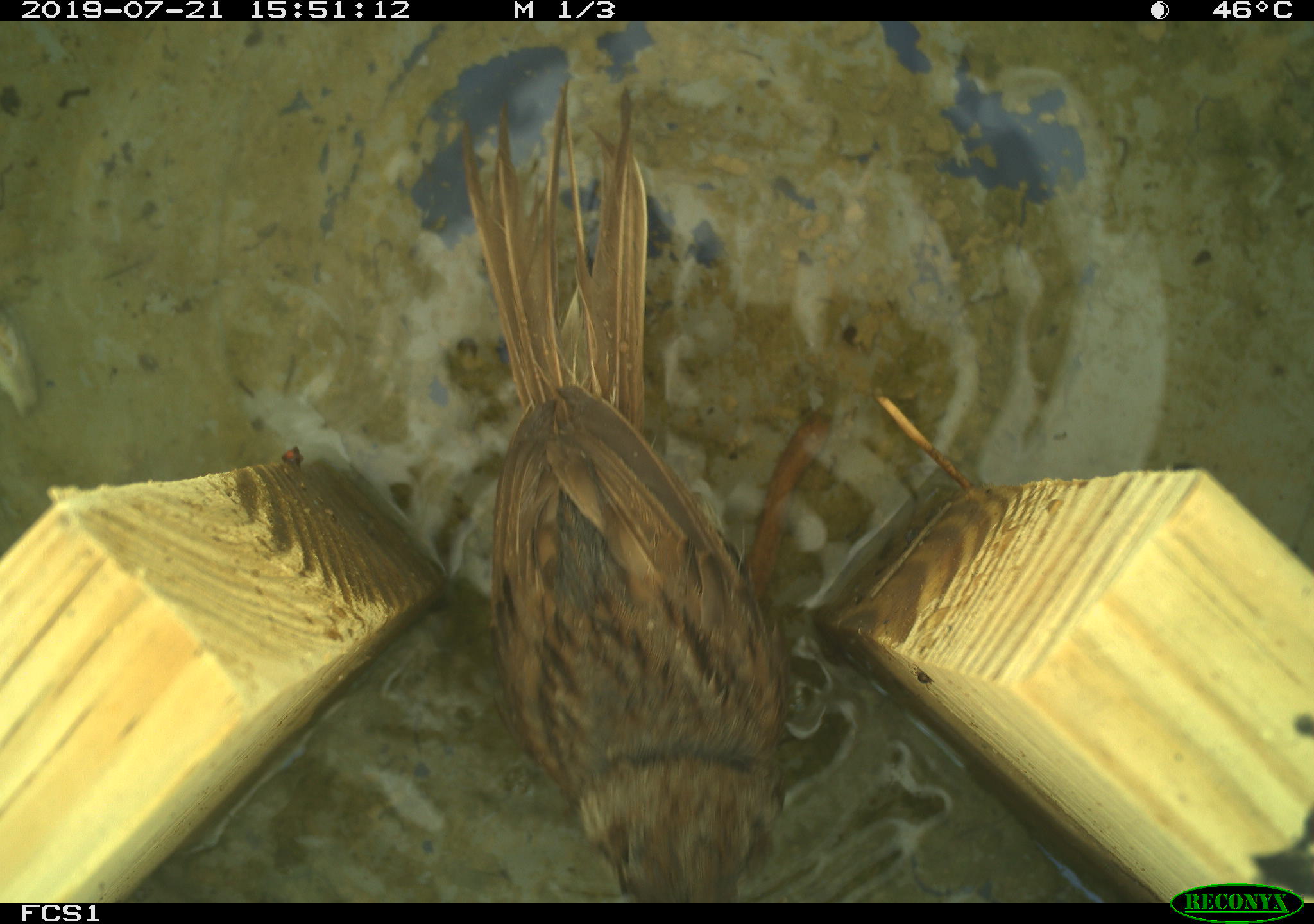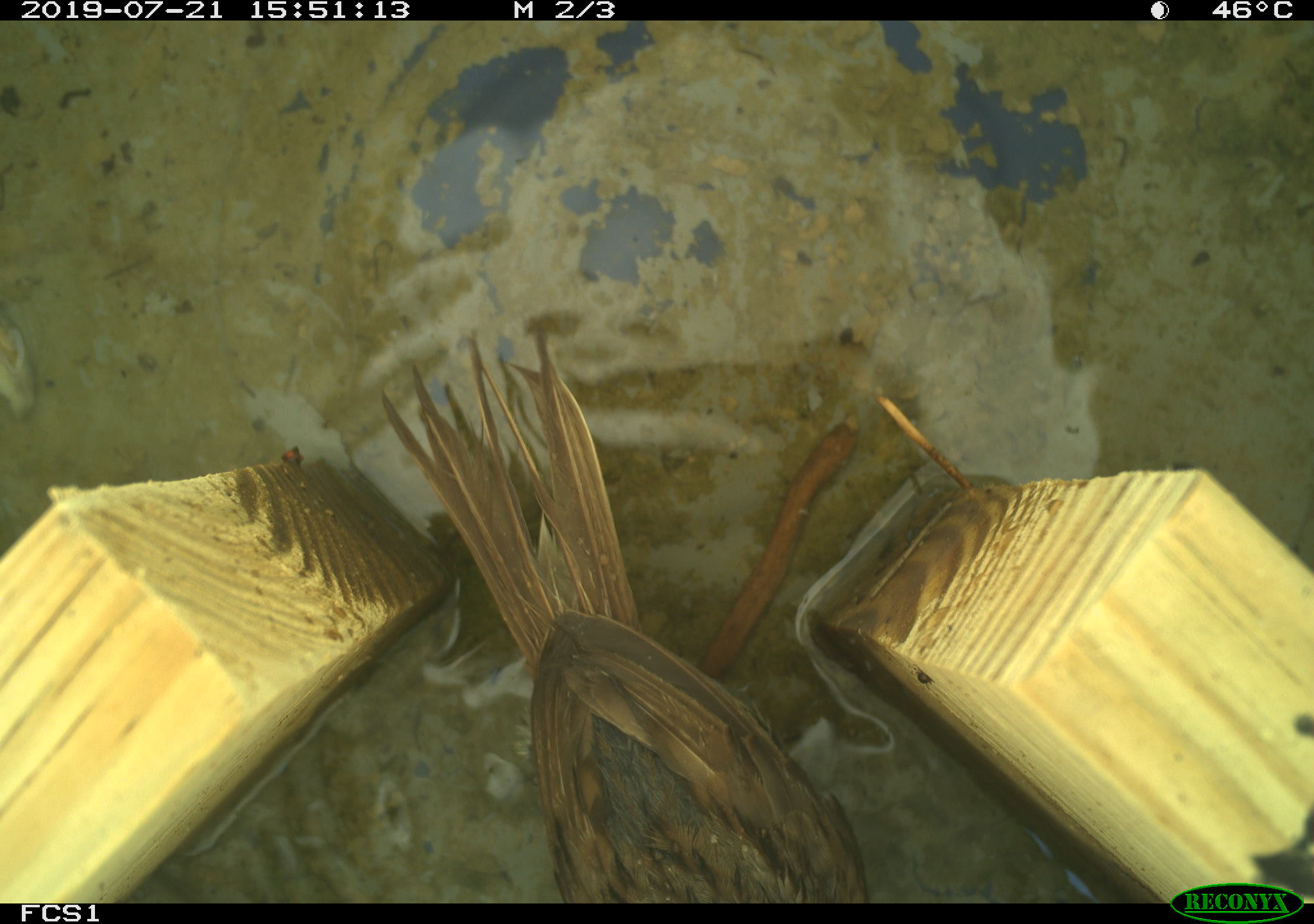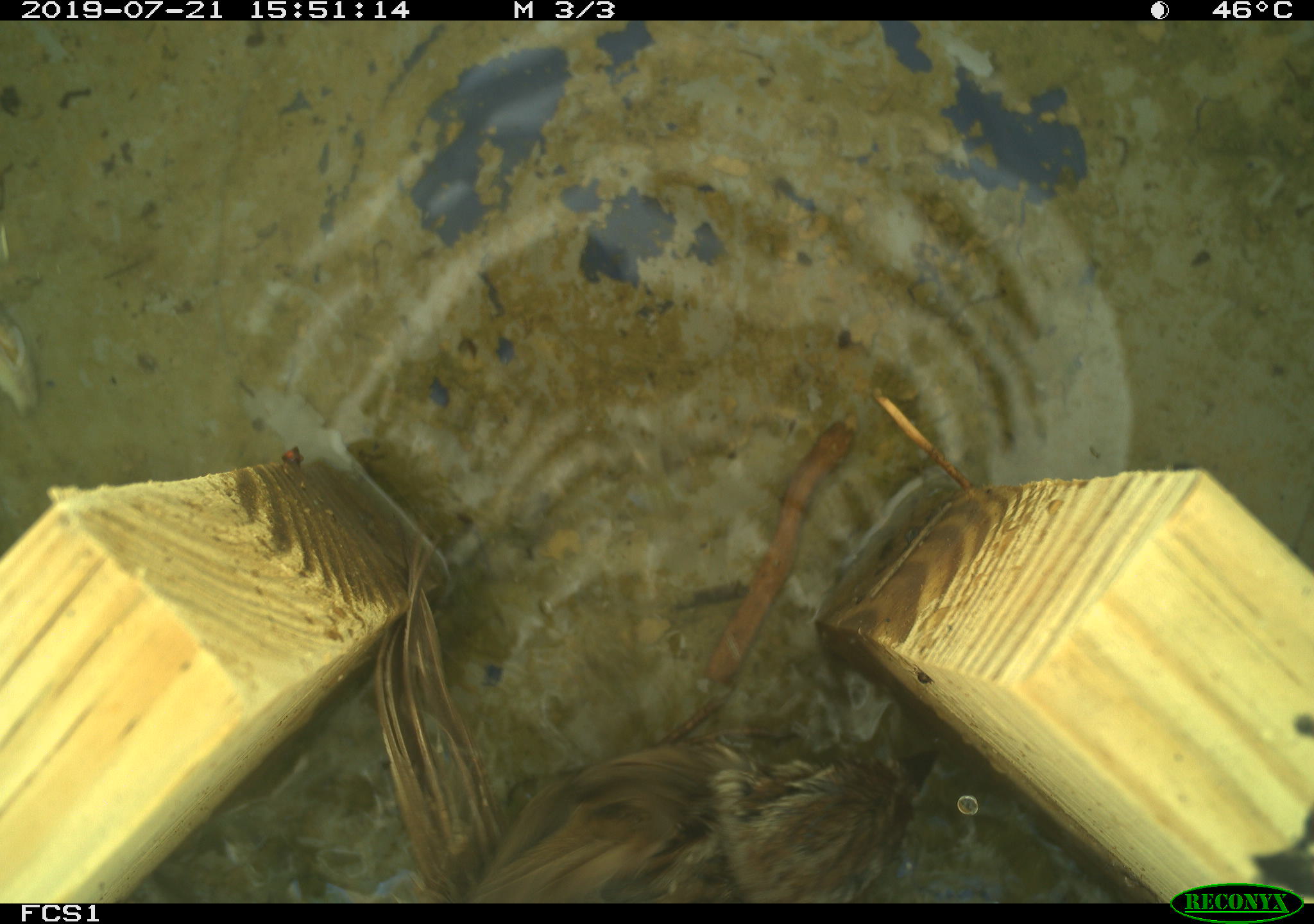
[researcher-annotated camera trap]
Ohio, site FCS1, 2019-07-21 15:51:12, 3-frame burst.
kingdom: Animalia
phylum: Chordata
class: Aves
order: Passeriformes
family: Passerellidae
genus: Melospiza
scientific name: Melospiza melodia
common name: song sparrow